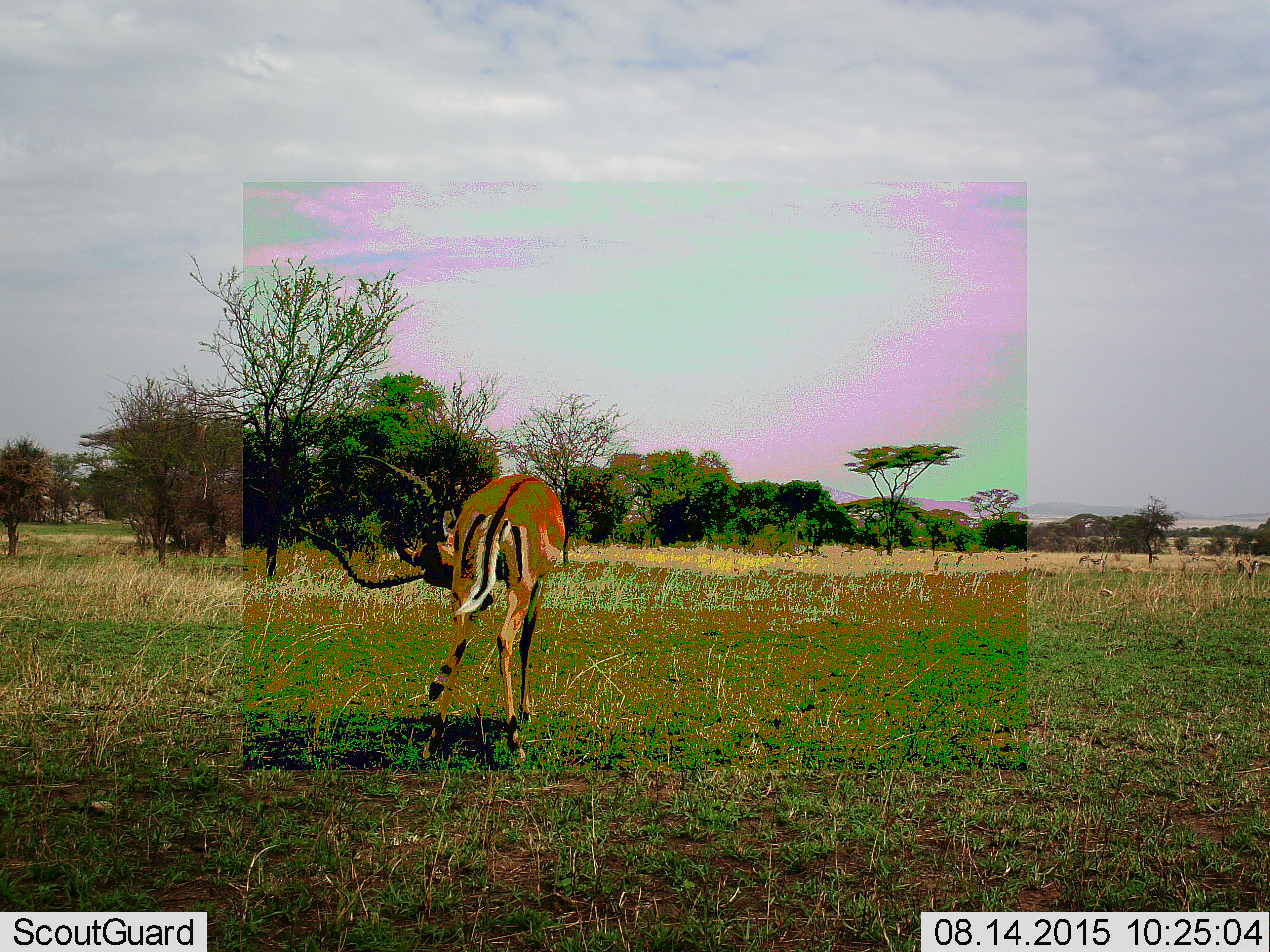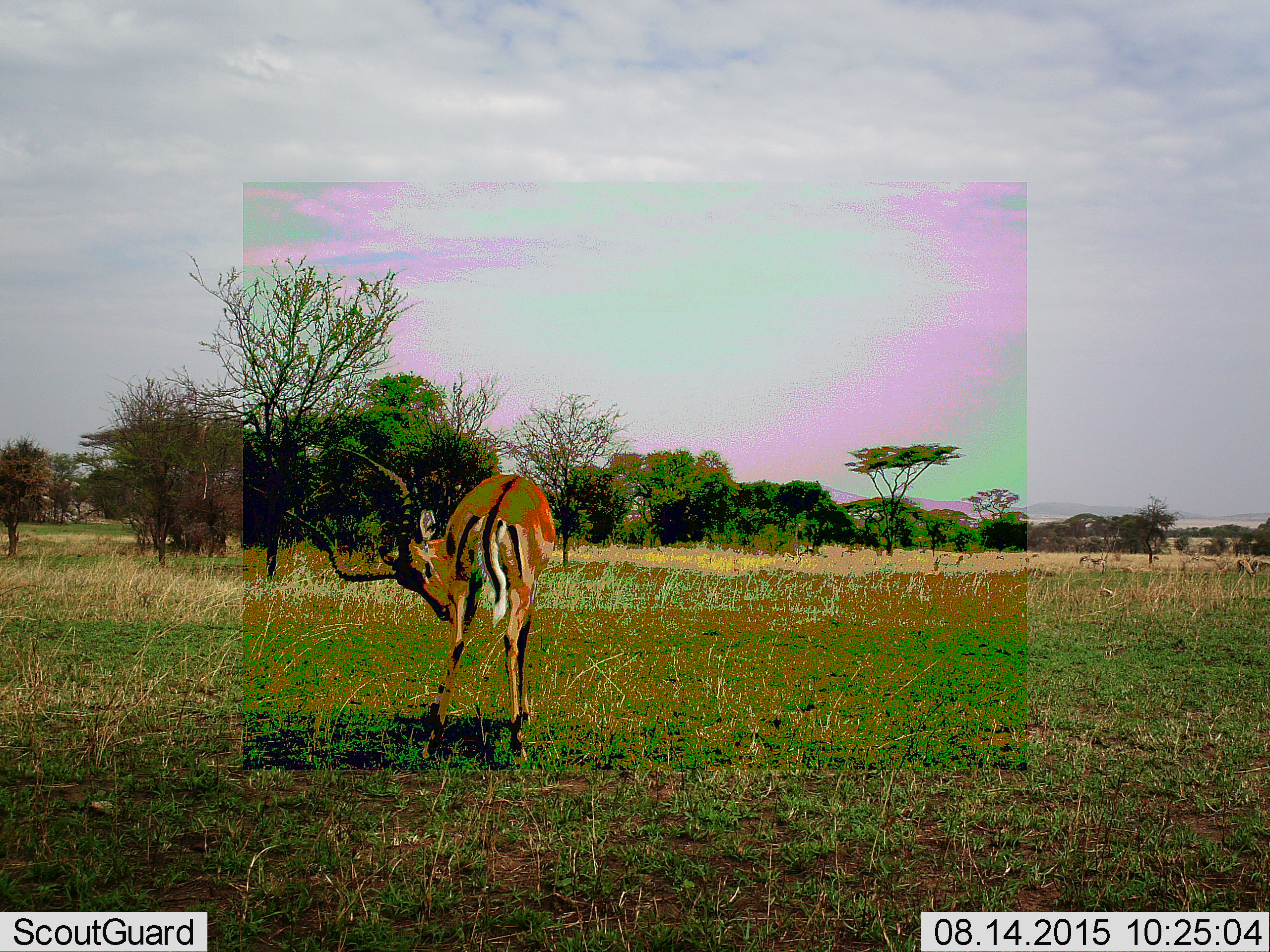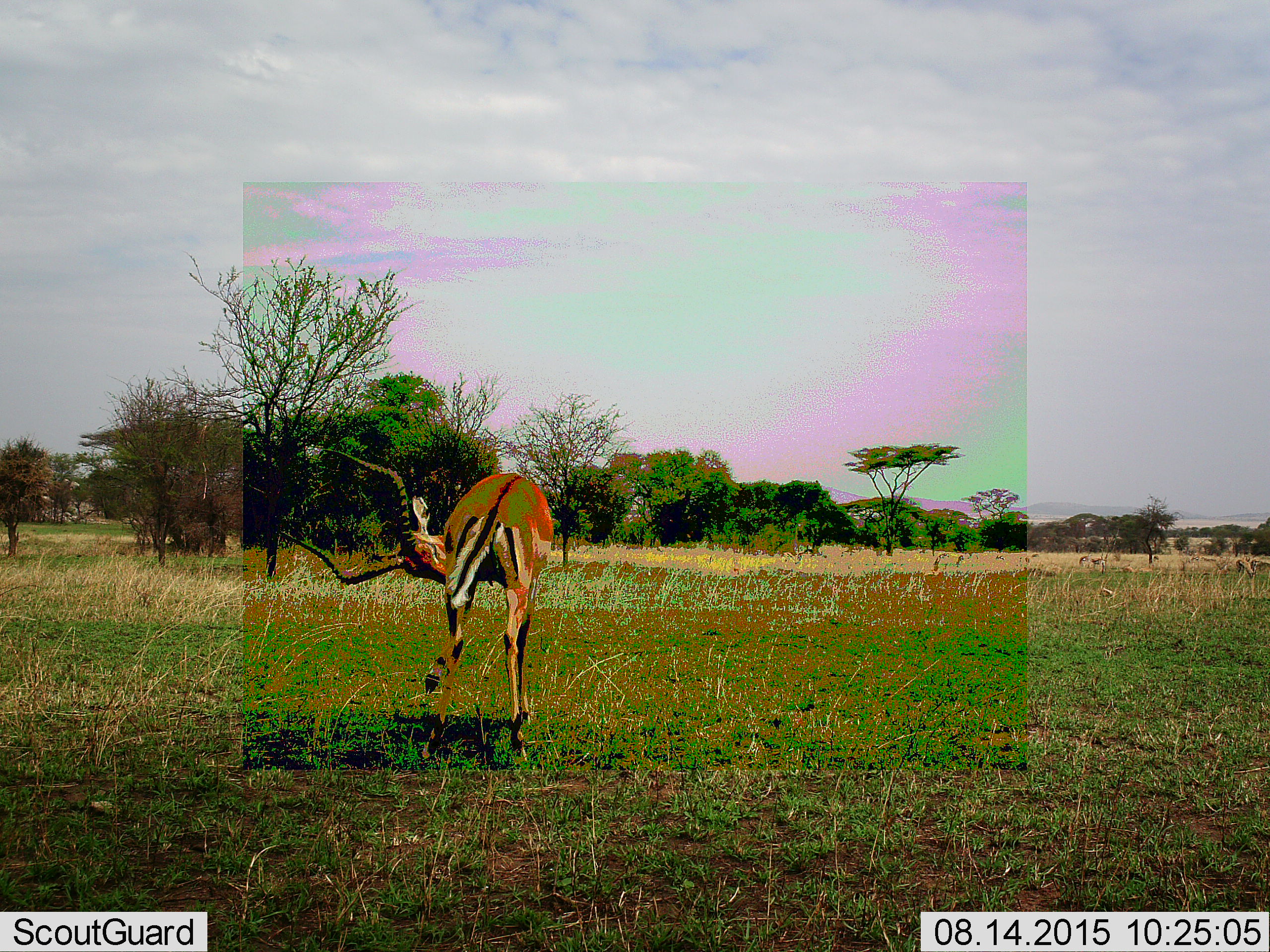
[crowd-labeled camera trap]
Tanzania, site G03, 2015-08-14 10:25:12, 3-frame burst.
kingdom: Animalia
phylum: Chordata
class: Mammalia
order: Artiodactyla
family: Bovidae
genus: Eudorcas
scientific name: Eudorcas thomsonii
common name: thomson's gazelle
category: gazellethomsons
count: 1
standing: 60%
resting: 0%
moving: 40%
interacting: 0%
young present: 0%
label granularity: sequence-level